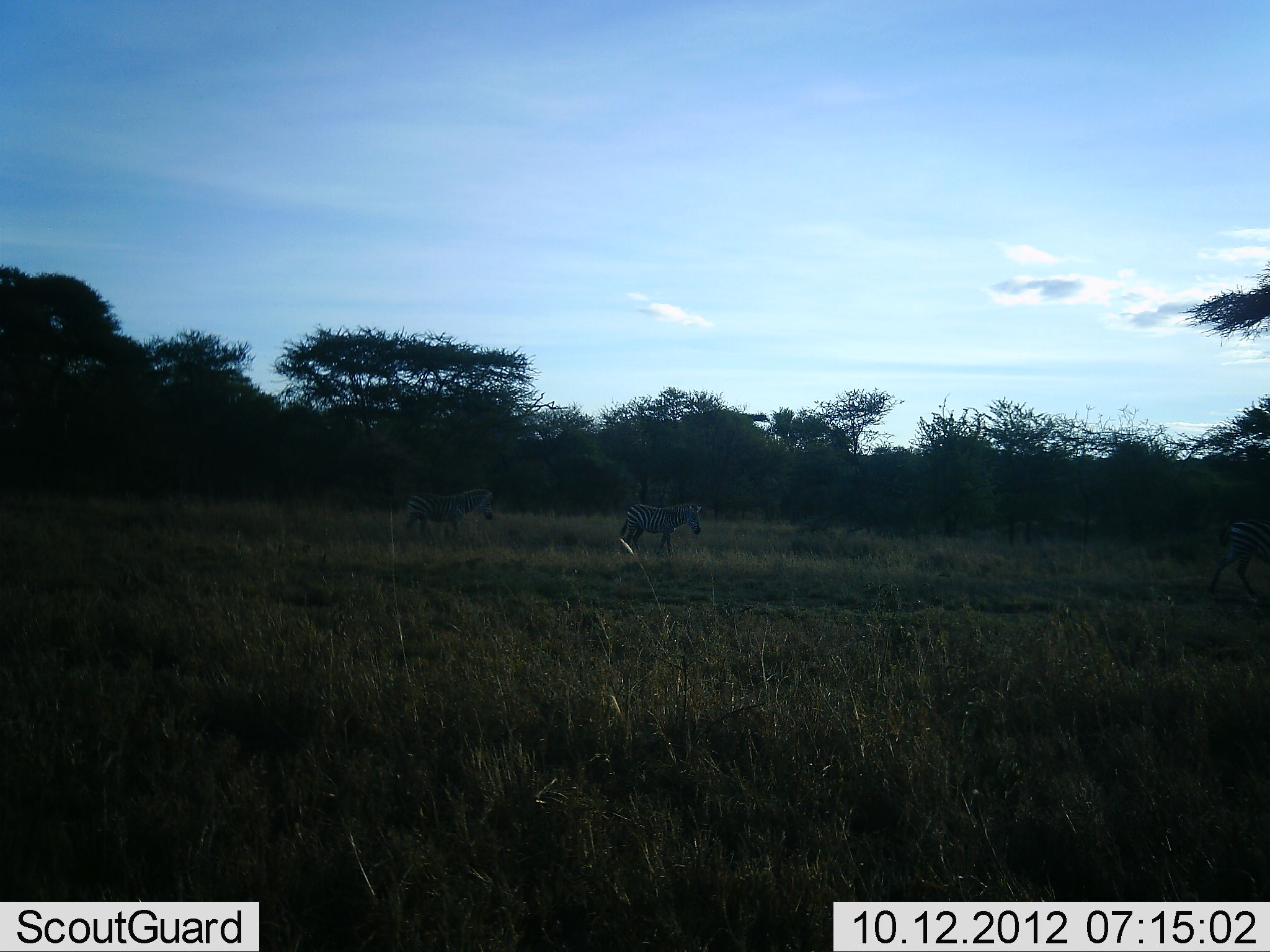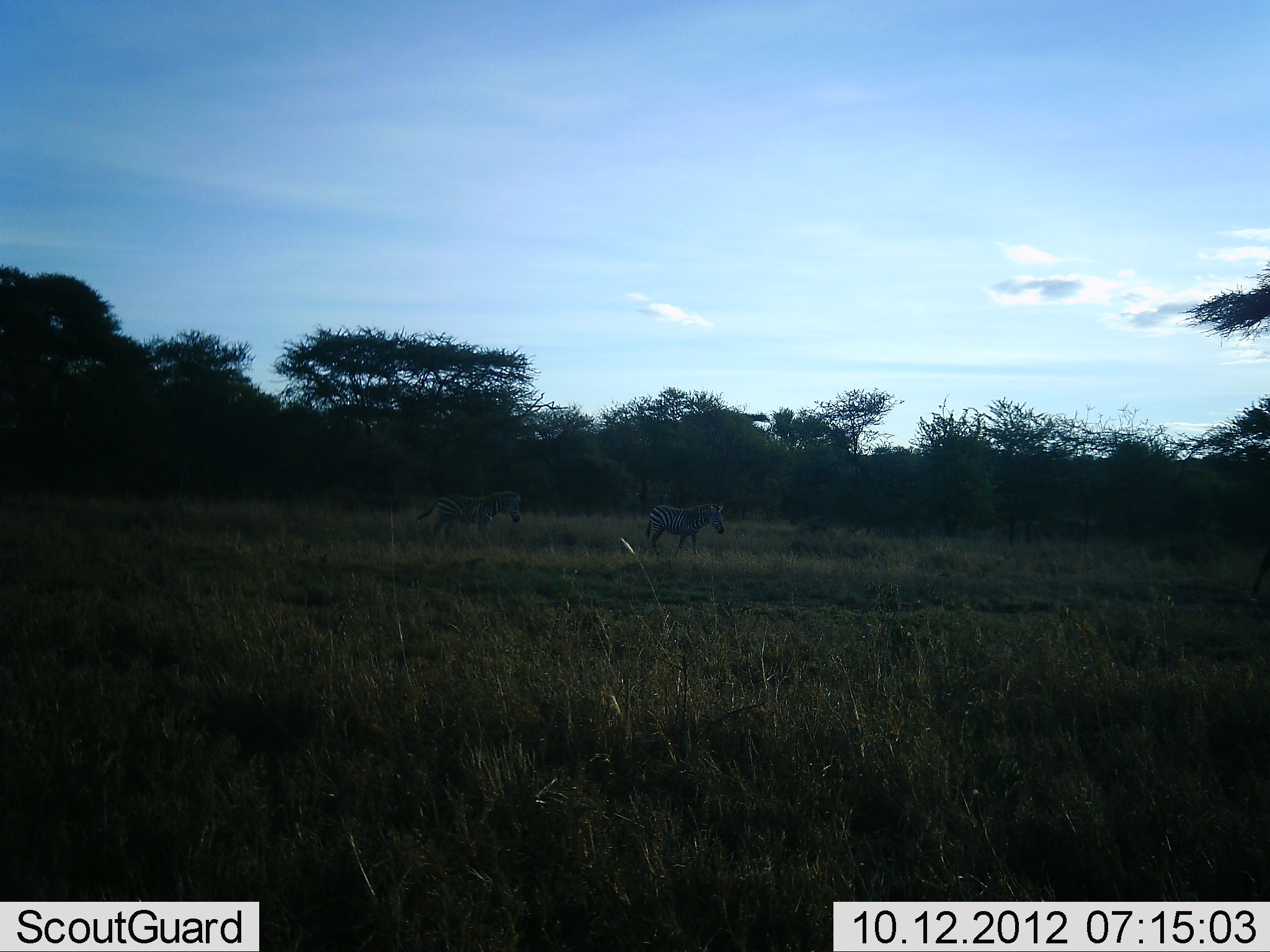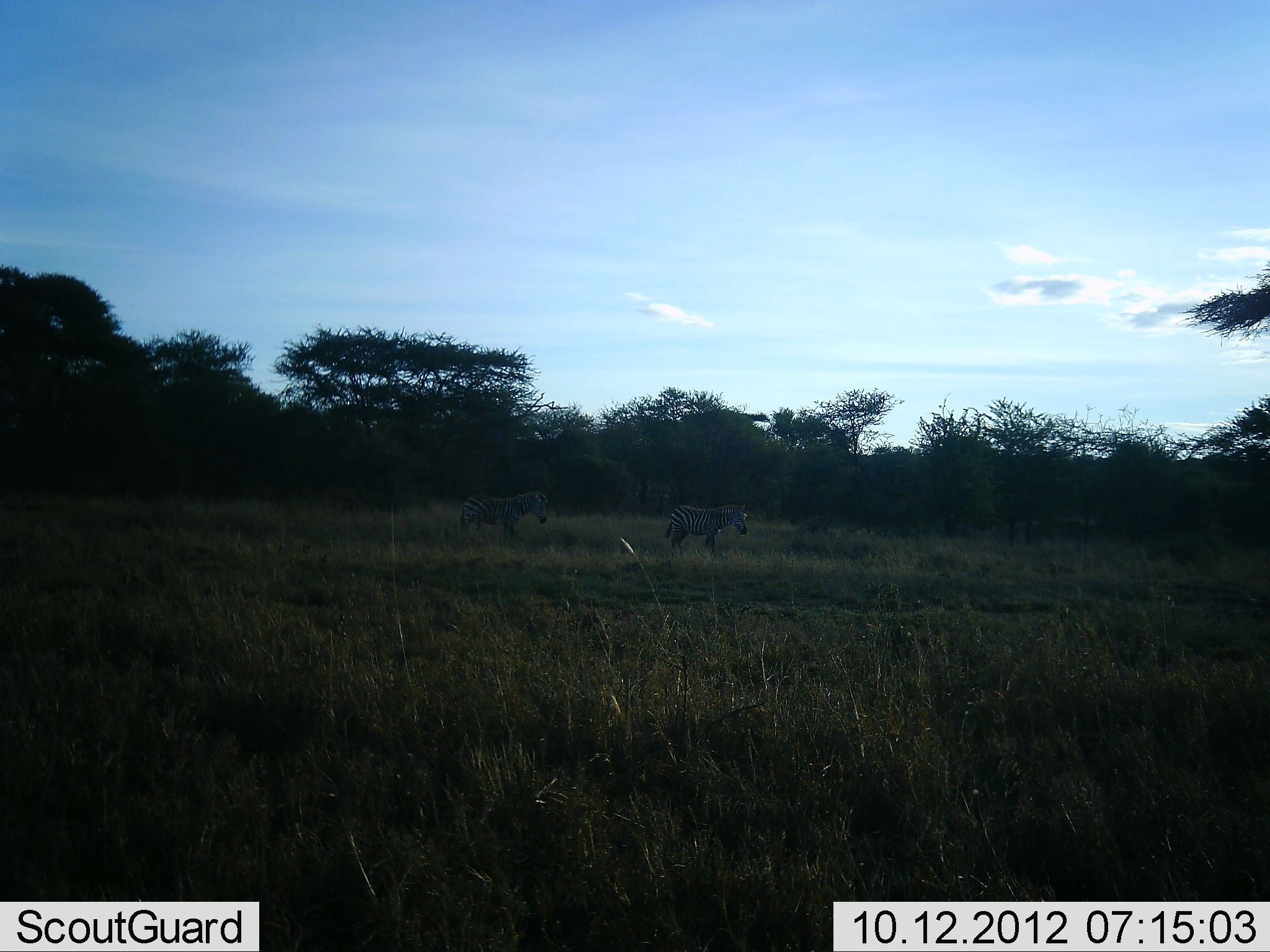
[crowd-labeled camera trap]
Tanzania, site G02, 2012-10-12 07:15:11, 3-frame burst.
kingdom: Animalia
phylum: Chordata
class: Mammalia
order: Perissodactyla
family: Equidae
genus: Equus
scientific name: Equus quagga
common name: plains zebra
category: zebra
Zebra (plains zebra) (Equus quagga), count 2. Behavior (volunteer vote fractions): standing 10%, resting 0%, moving 100%, interacting 0%. Young present (vote fraction): 0%. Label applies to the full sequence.